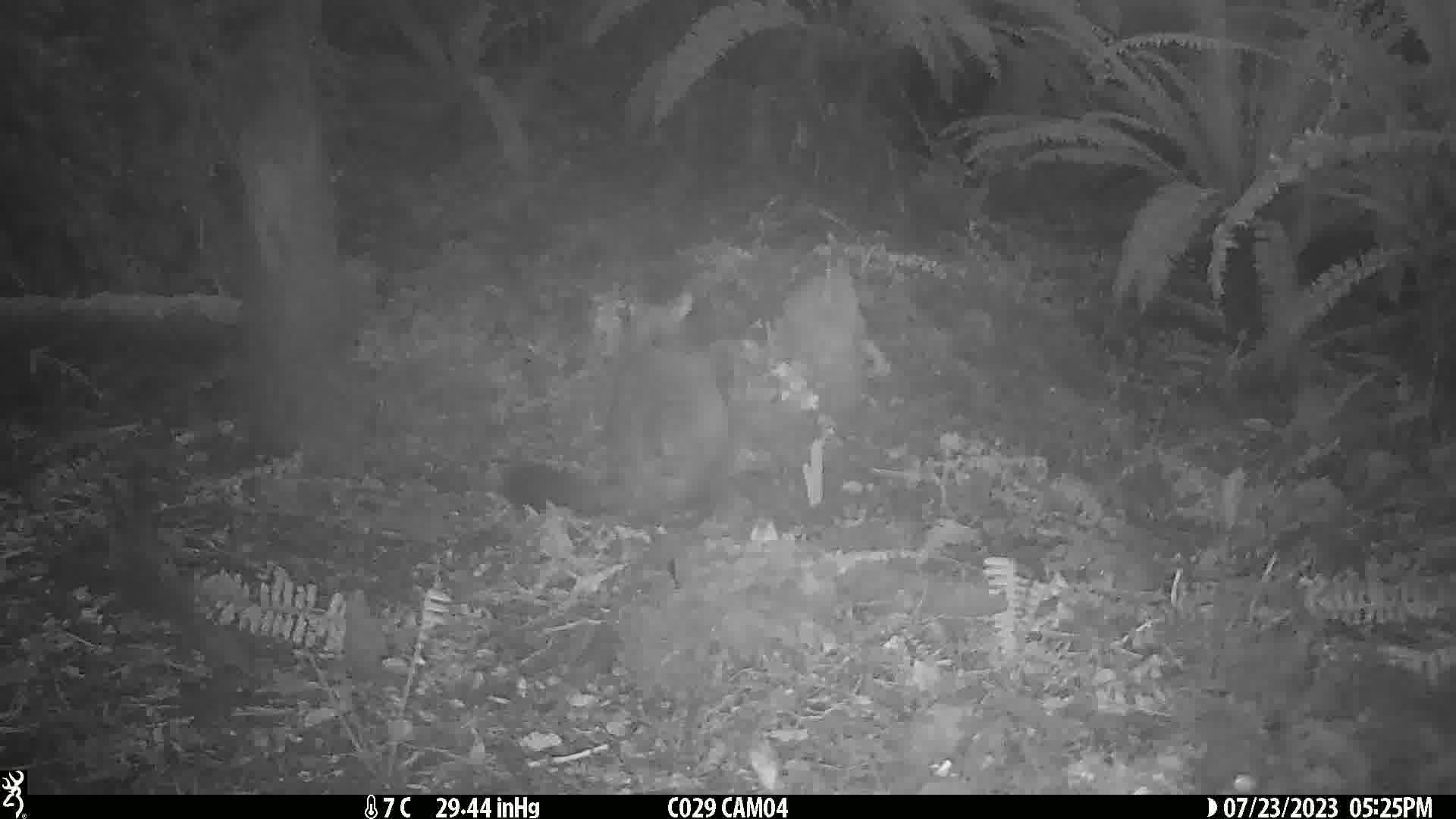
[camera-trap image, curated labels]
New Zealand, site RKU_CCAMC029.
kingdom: Animalia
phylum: Chordata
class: Mammalia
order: Diprotodontia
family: Phalangeridae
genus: Trichosurus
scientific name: Trichosurus vulpecula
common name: common brushtail possum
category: possum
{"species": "possum (common brushtail possum) (Trichosurus vulpecula)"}